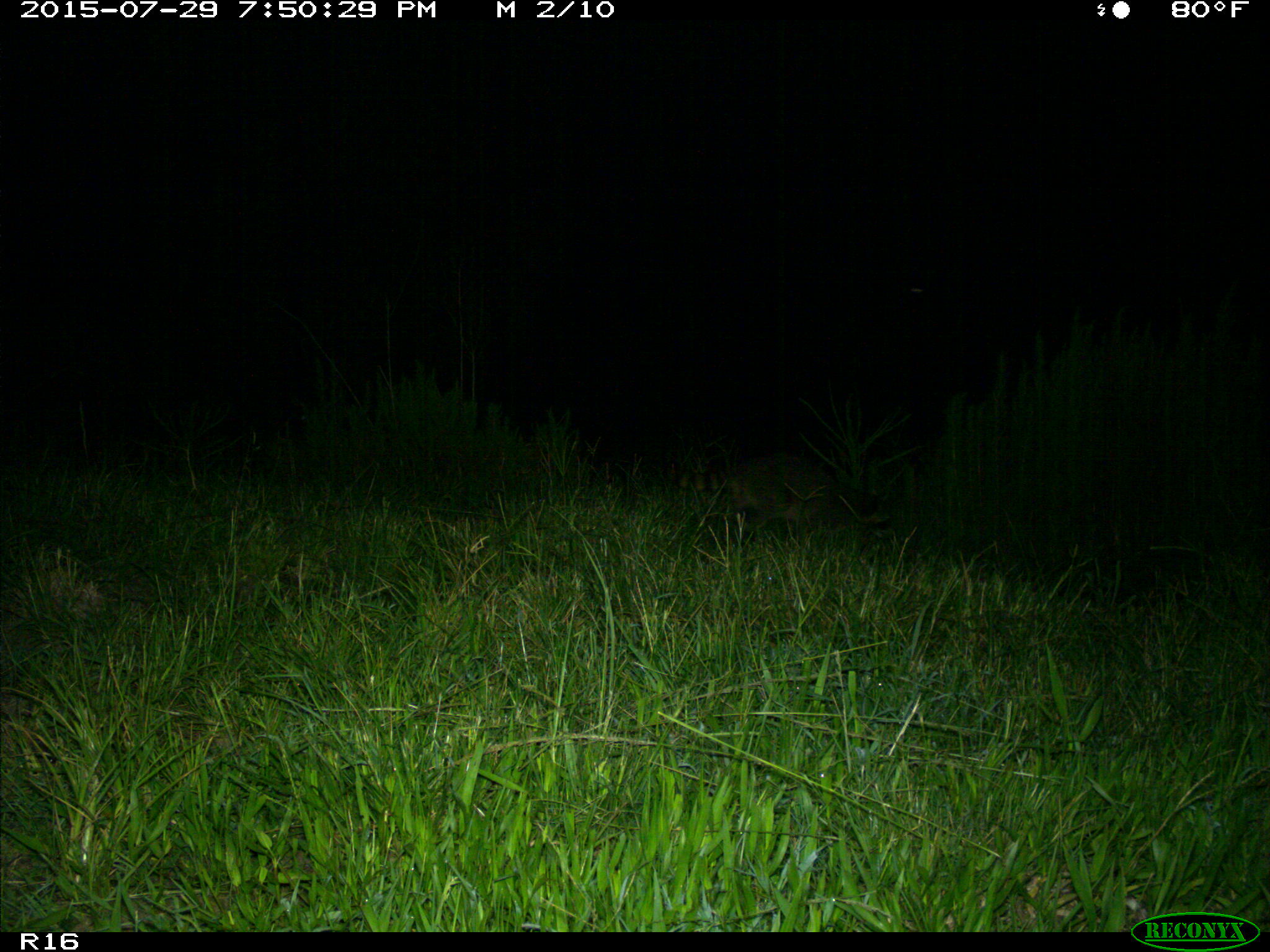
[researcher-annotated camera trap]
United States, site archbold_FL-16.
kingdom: Animalia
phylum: Chordata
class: Mammalia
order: Carnivora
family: Procyonidae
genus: Procyon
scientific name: Procyon lotor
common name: common raccoon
Procyon lotor (common raccoon).